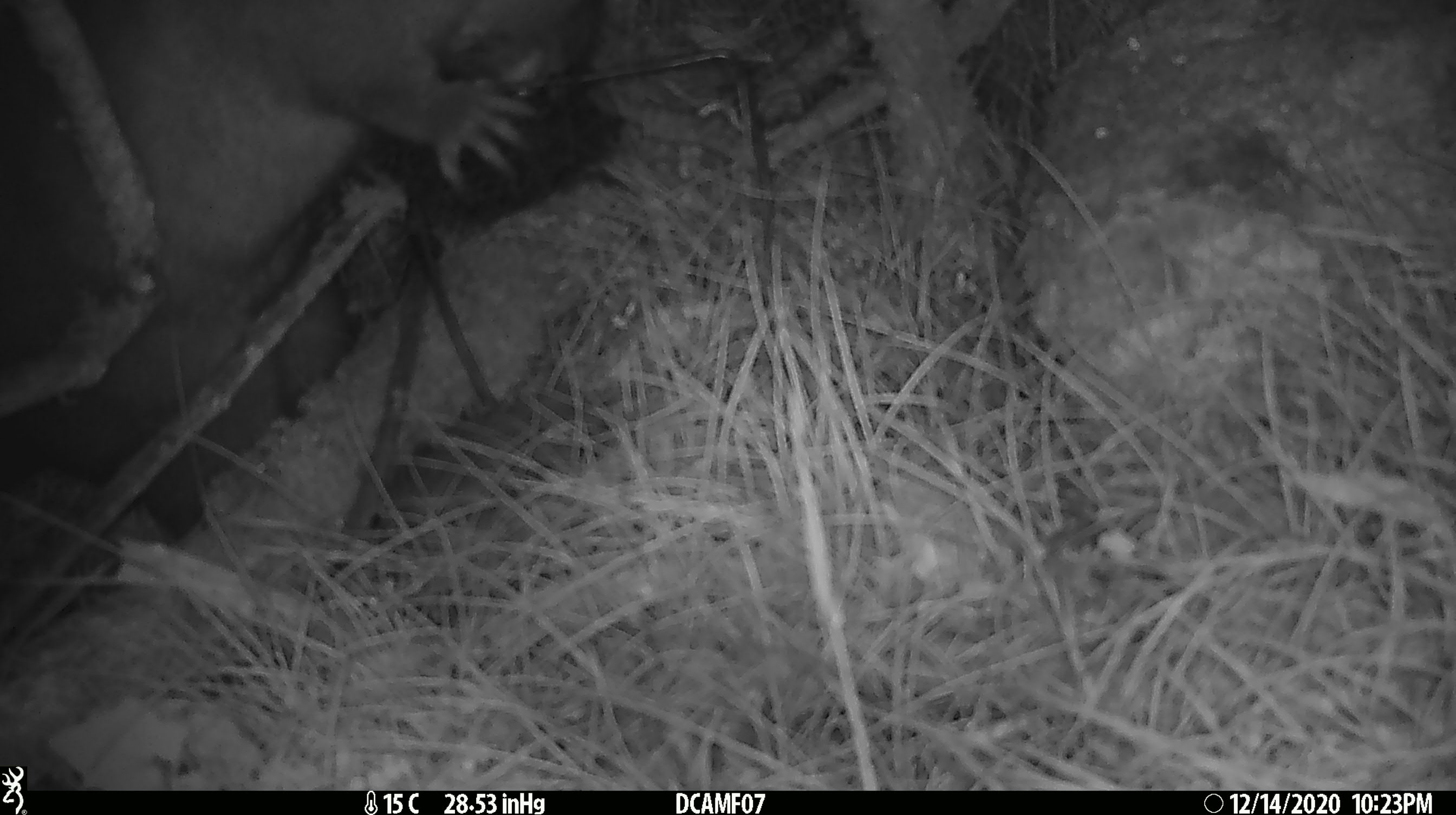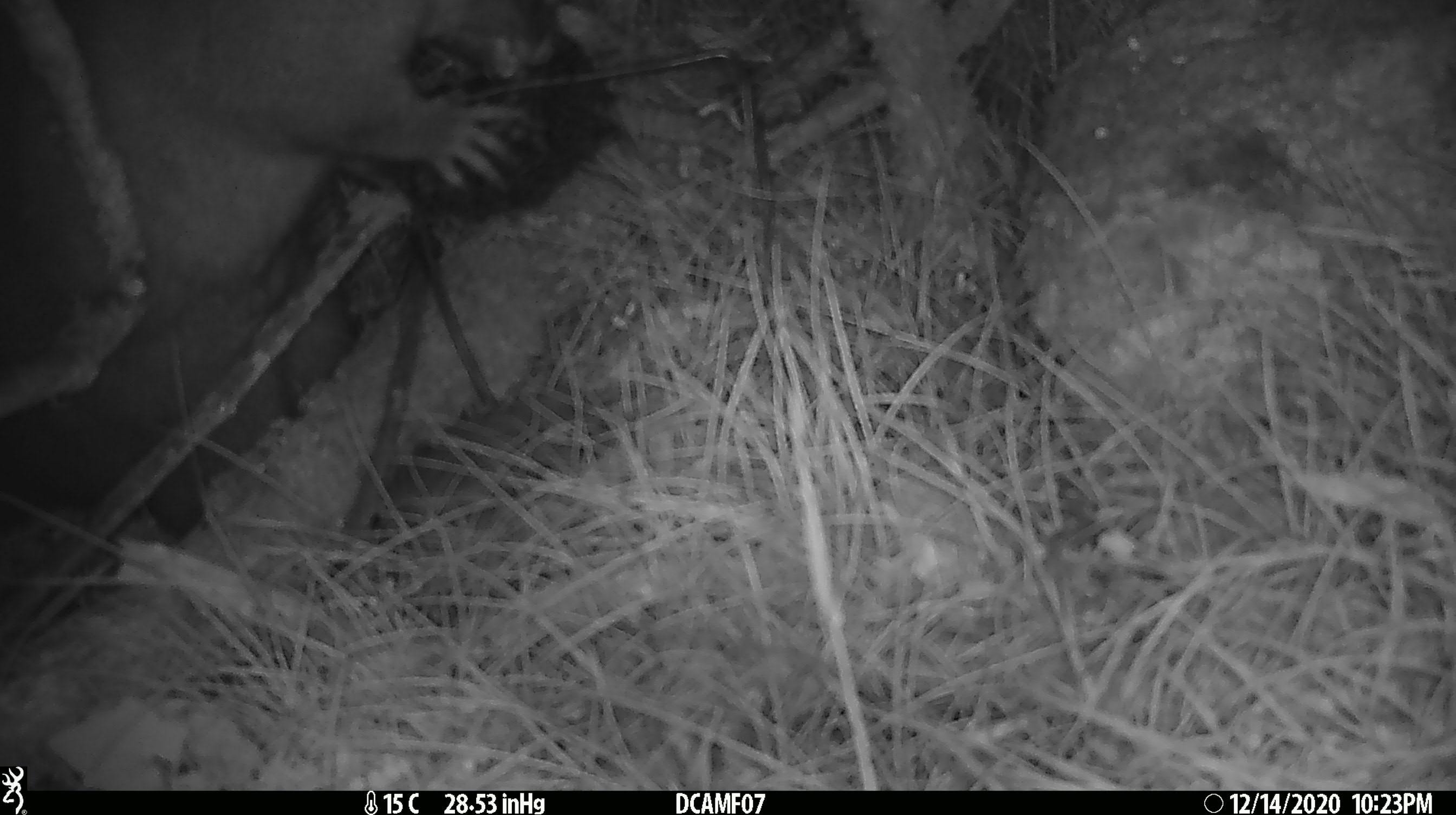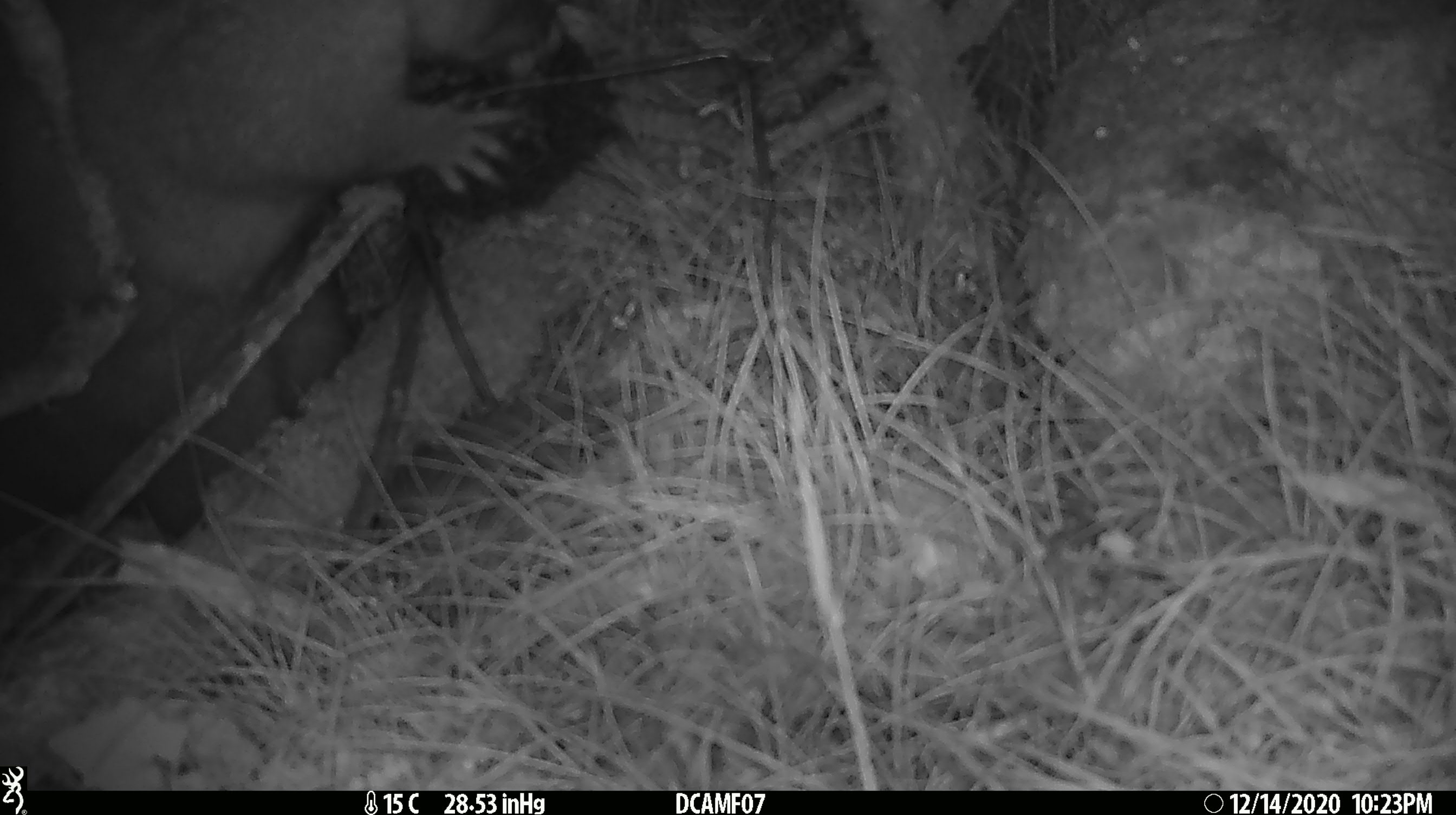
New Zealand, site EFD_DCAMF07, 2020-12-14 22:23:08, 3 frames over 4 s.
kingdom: Animalia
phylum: Chordata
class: Mammalia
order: Diprotodontia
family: Phalangeridae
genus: Trichosurus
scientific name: Trichosurus vulpecula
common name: common brushtail possum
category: possum